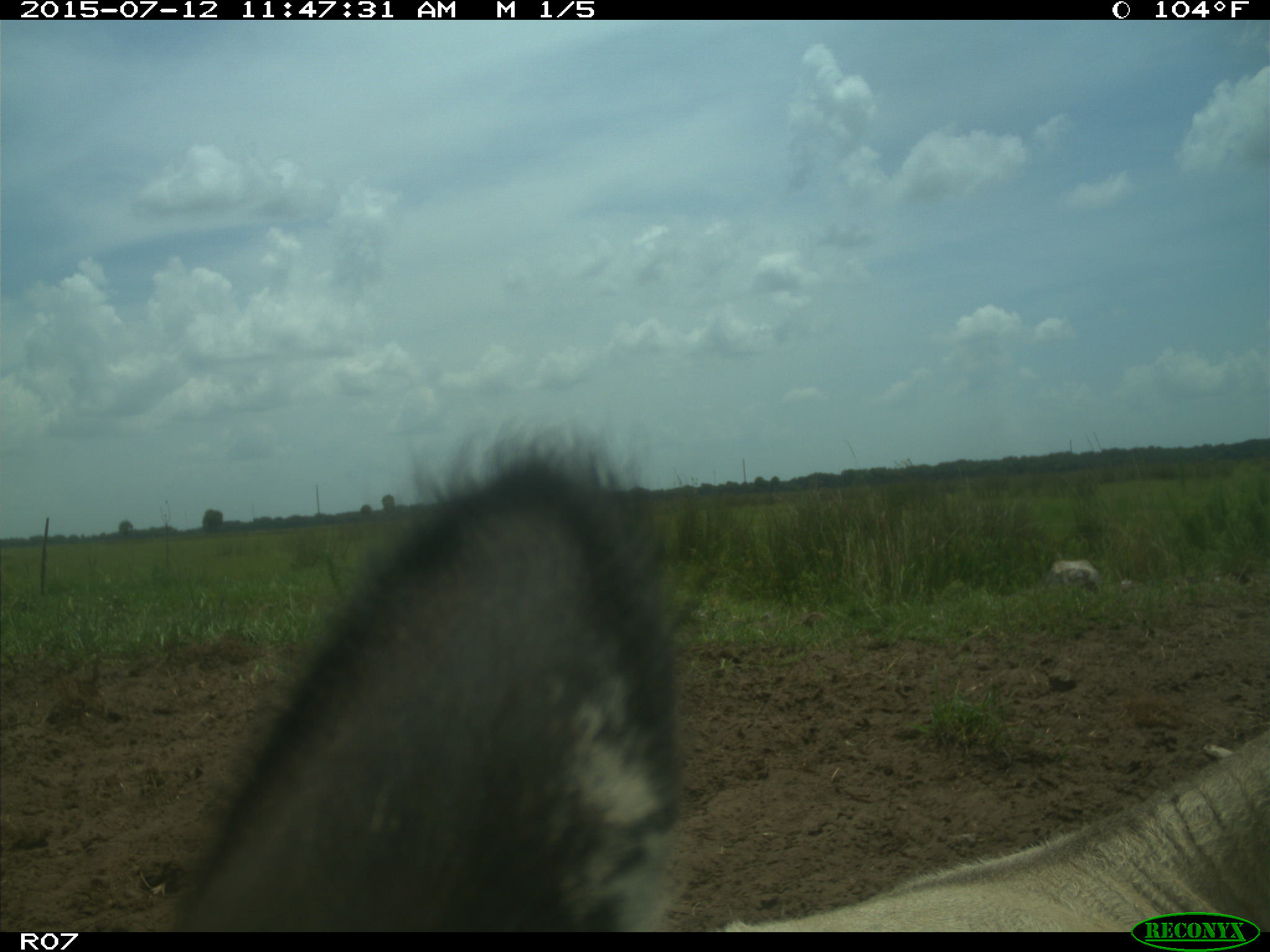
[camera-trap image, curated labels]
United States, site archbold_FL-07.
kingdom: Animalia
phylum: Chordata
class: Mammalia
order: Artiodactyla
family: Bovidae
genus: Bos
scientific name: Bos taurus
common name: domestic cow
Bos taurus (domestic cow).